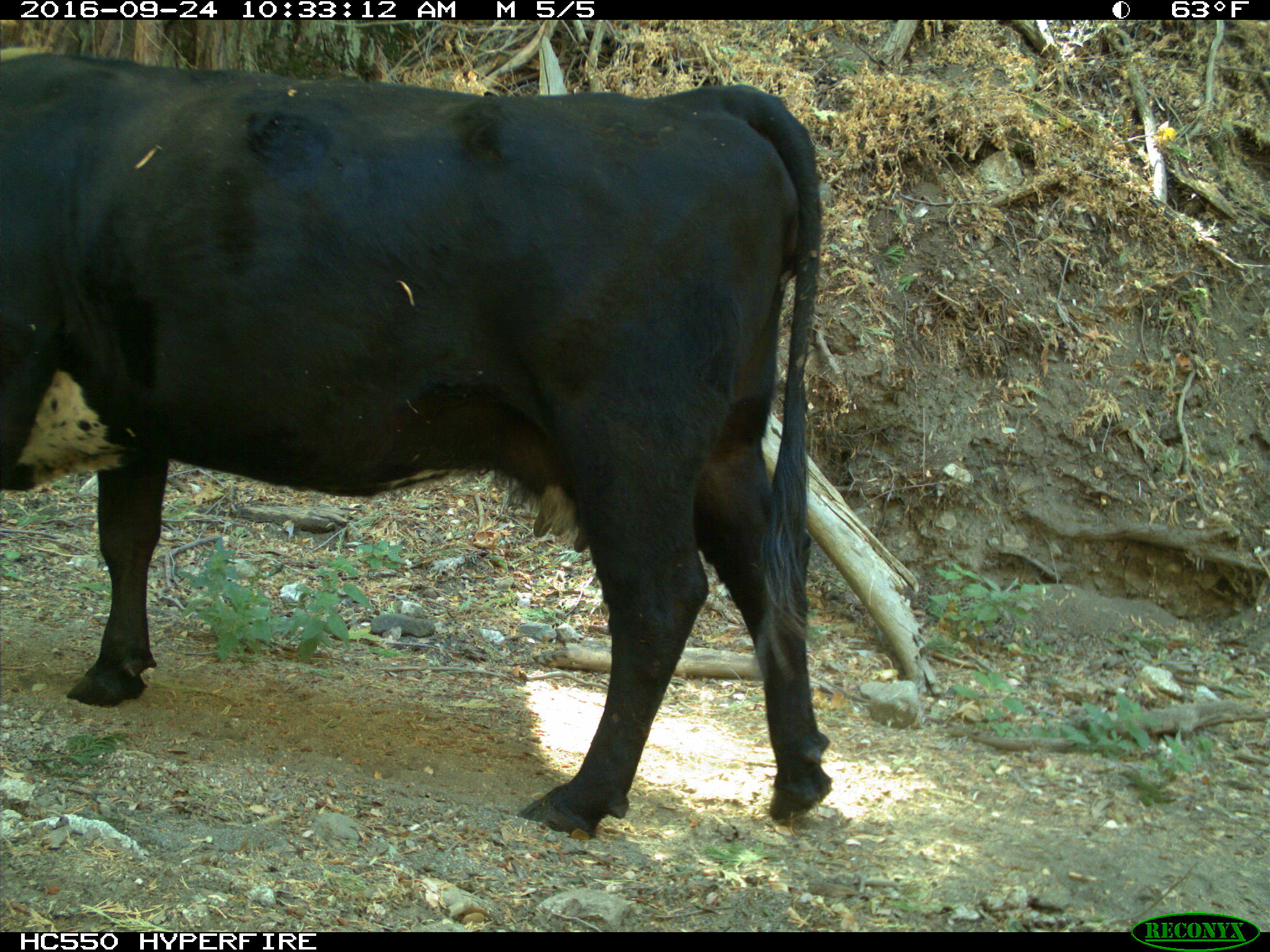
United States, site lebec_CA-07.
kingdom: Animalia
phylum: Chordata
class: Mammalia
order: Artiodactyla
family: Bovidae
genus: Bos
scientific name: Bos taurus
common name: domestic cow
Bos taurus (domestic cow).